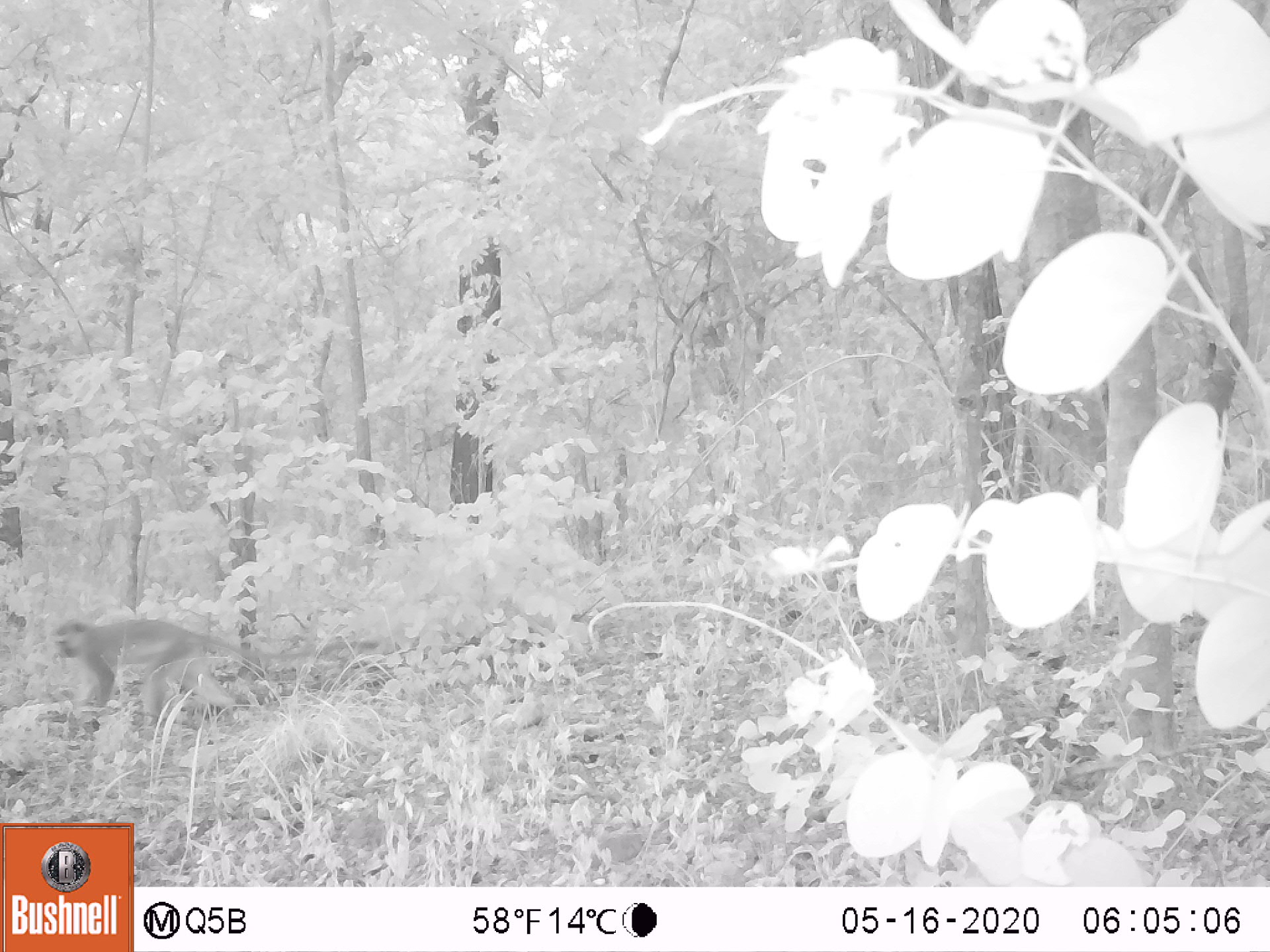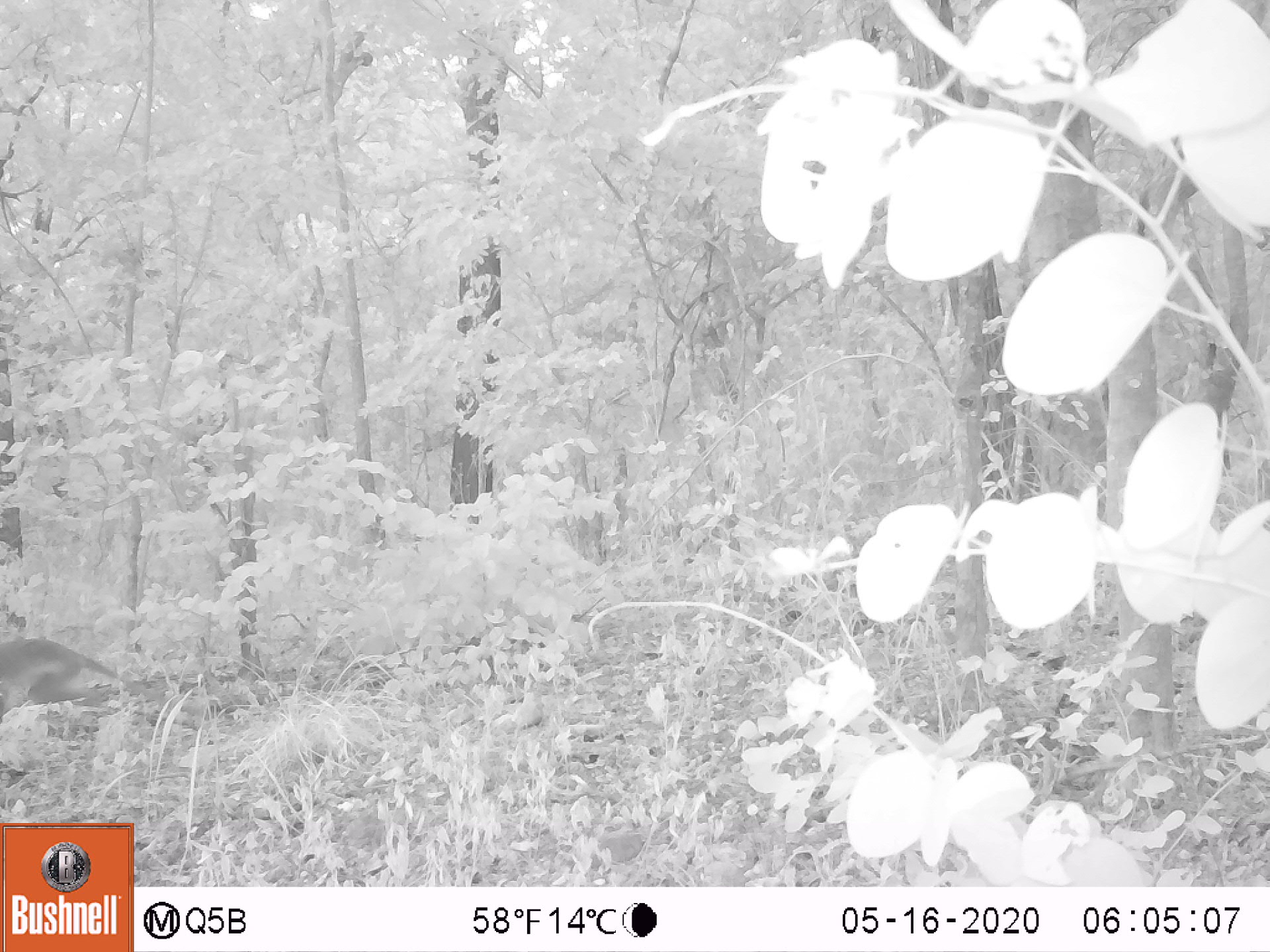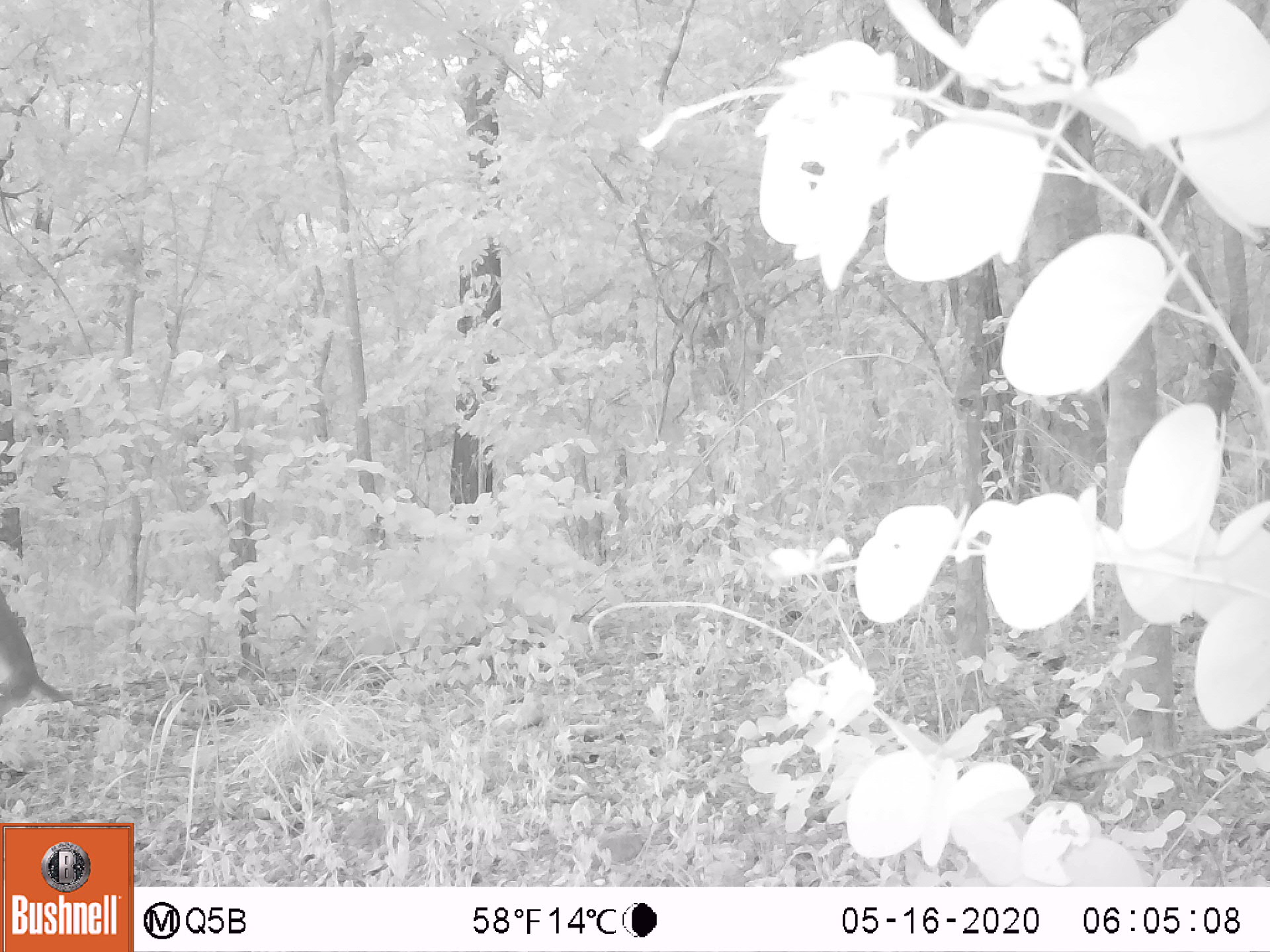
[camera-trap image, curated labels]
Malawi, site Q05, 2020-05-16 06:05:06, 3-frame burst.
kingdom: Animalia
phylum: Chordata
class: Mammalia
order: Primates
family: Cercopithecidae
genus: Chlorocebus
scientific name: Chlorocebus pygerythrus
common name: vervet monkey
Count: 1.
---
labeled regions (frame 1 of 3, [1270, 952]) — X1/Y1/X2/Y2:
vervet monkey: 52/604/376/715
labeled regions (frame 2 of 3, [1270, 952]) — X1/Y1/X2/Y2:
vervet monkey: 5/627/169/720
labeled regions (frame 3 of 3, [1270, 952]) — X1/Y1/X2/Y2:
vervet monkey: 0/548/138/712